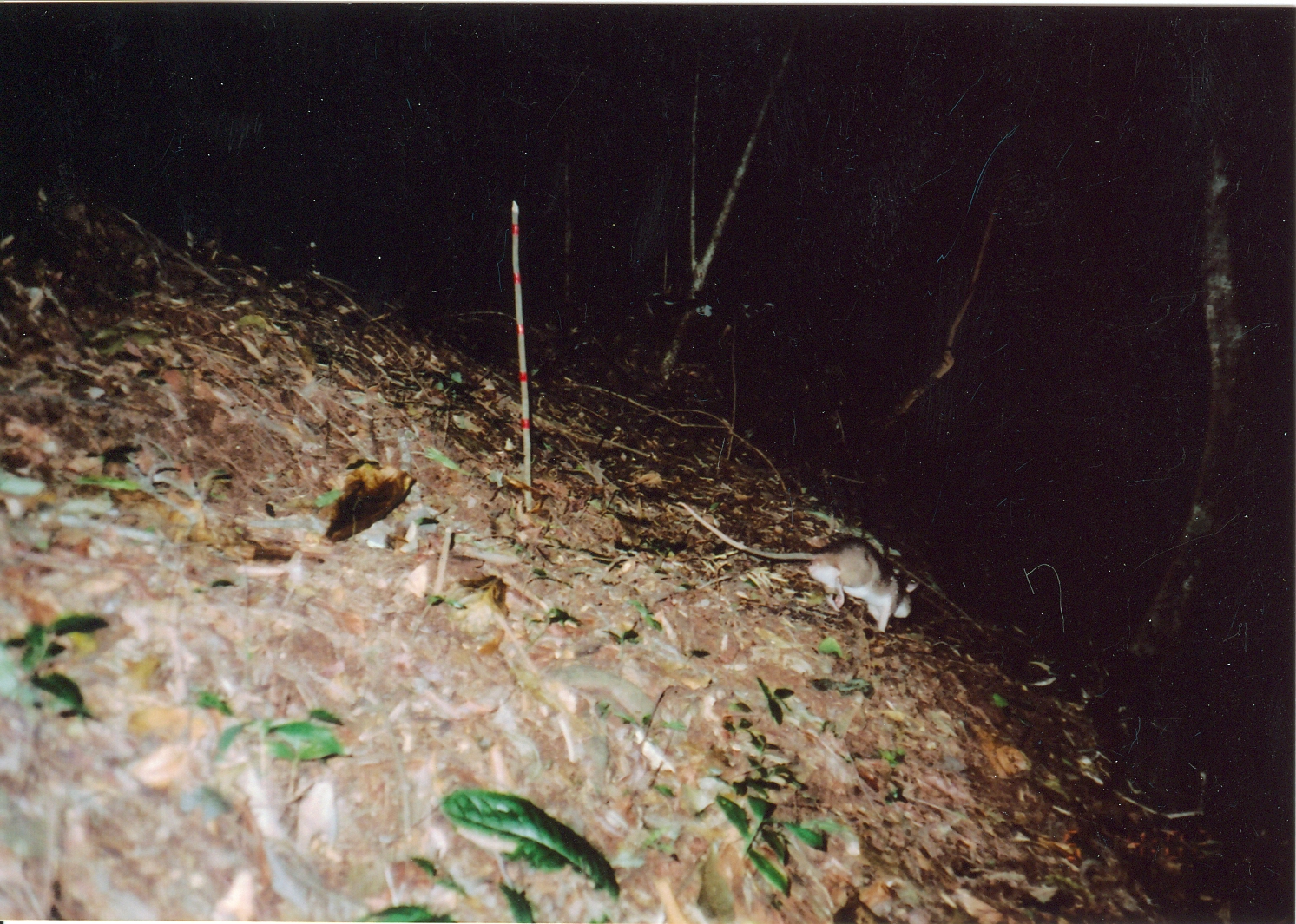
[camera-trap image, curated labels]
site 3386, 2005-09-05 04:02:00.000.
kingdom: Animalia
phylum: Chordata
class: Mammalia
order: Rodentia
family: Nesomyidae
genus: Cricetomys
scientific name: Cricetomys gambianus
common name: african giant pouched rat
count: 1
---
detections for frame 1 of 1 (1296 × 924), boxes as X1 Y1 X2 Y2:
cricetomys gambianus: 678 499 921 636